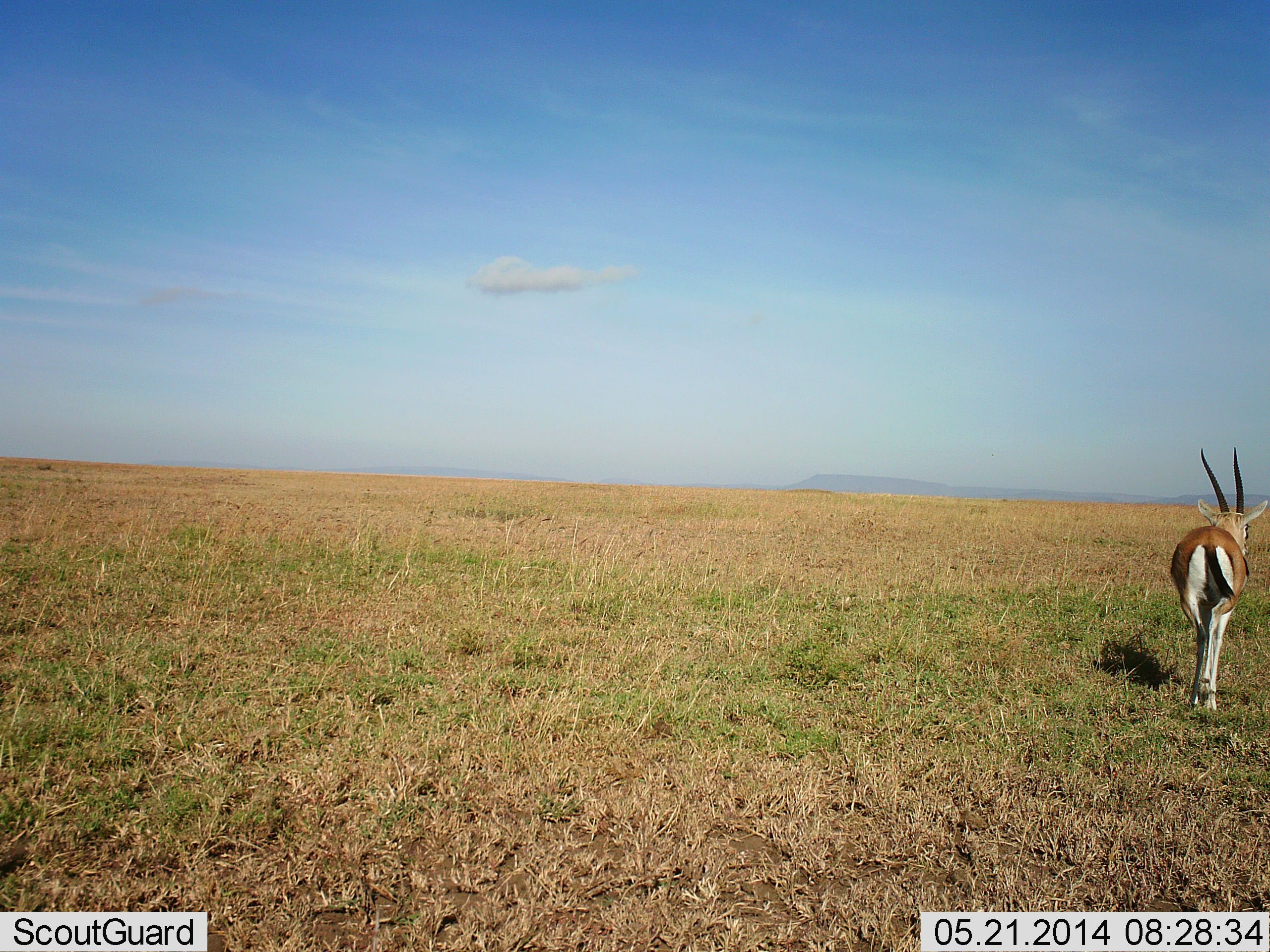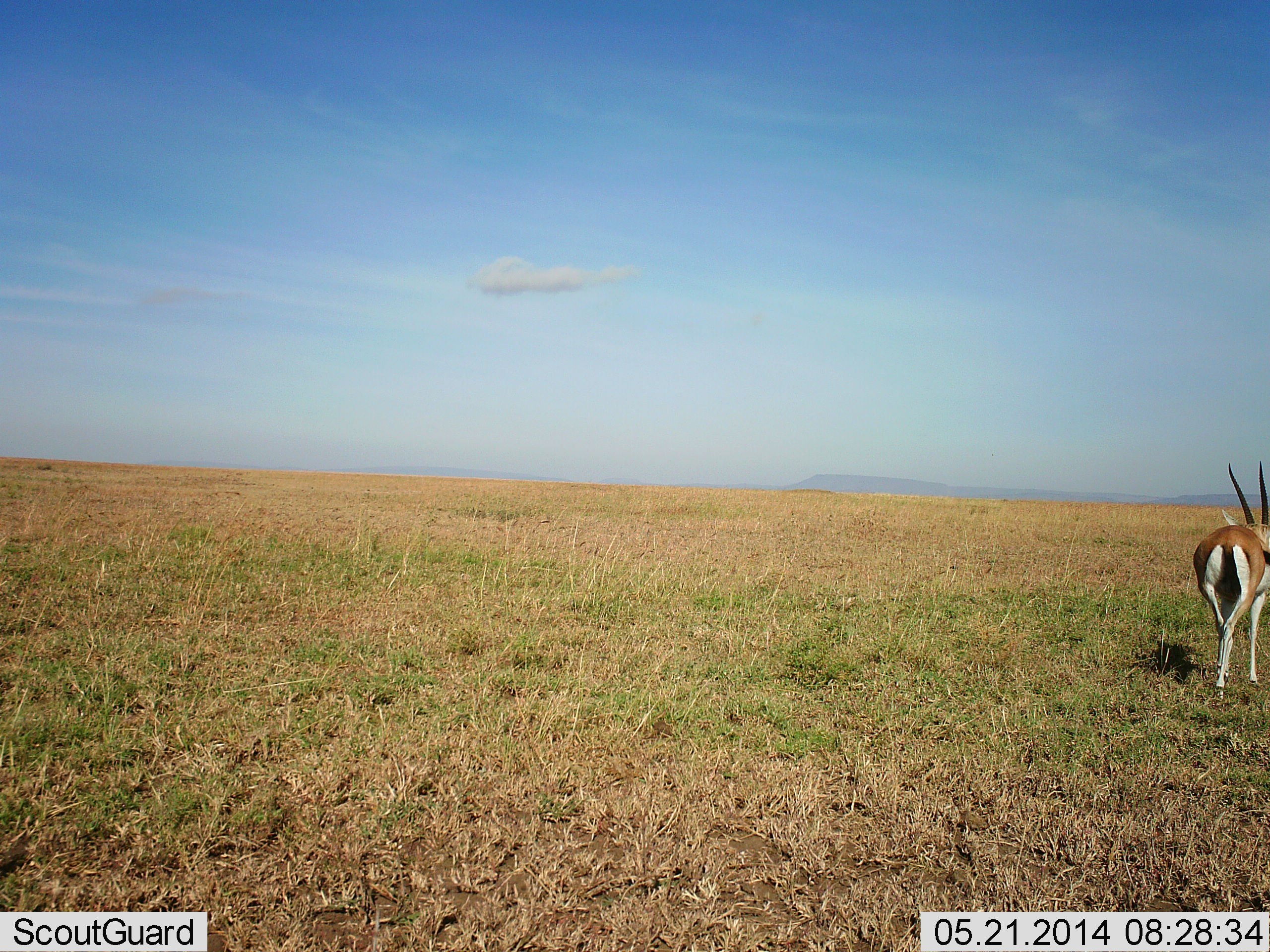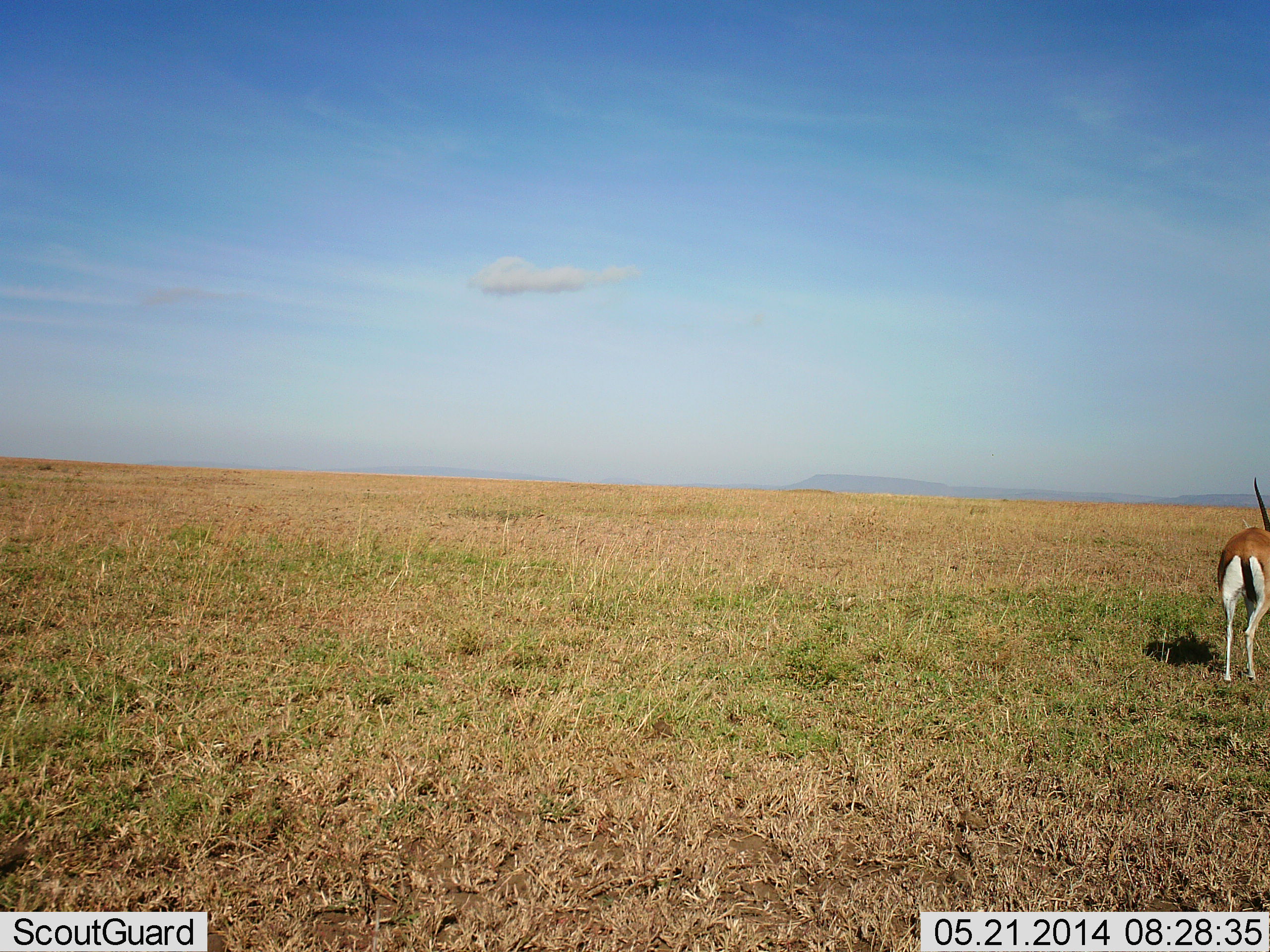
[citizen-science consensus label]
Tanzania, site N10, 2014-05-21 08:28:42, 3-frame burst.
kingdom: Animalia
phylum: Chordata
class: Mammalia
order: Artiodactyla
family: Bovidae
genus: Eudorcas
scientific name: Eudorcas thomsonii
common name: thomson's gazelle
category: gazellethomsons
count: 1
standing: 0%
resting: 0%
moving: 100%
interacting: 0%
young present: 0%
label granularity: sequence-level